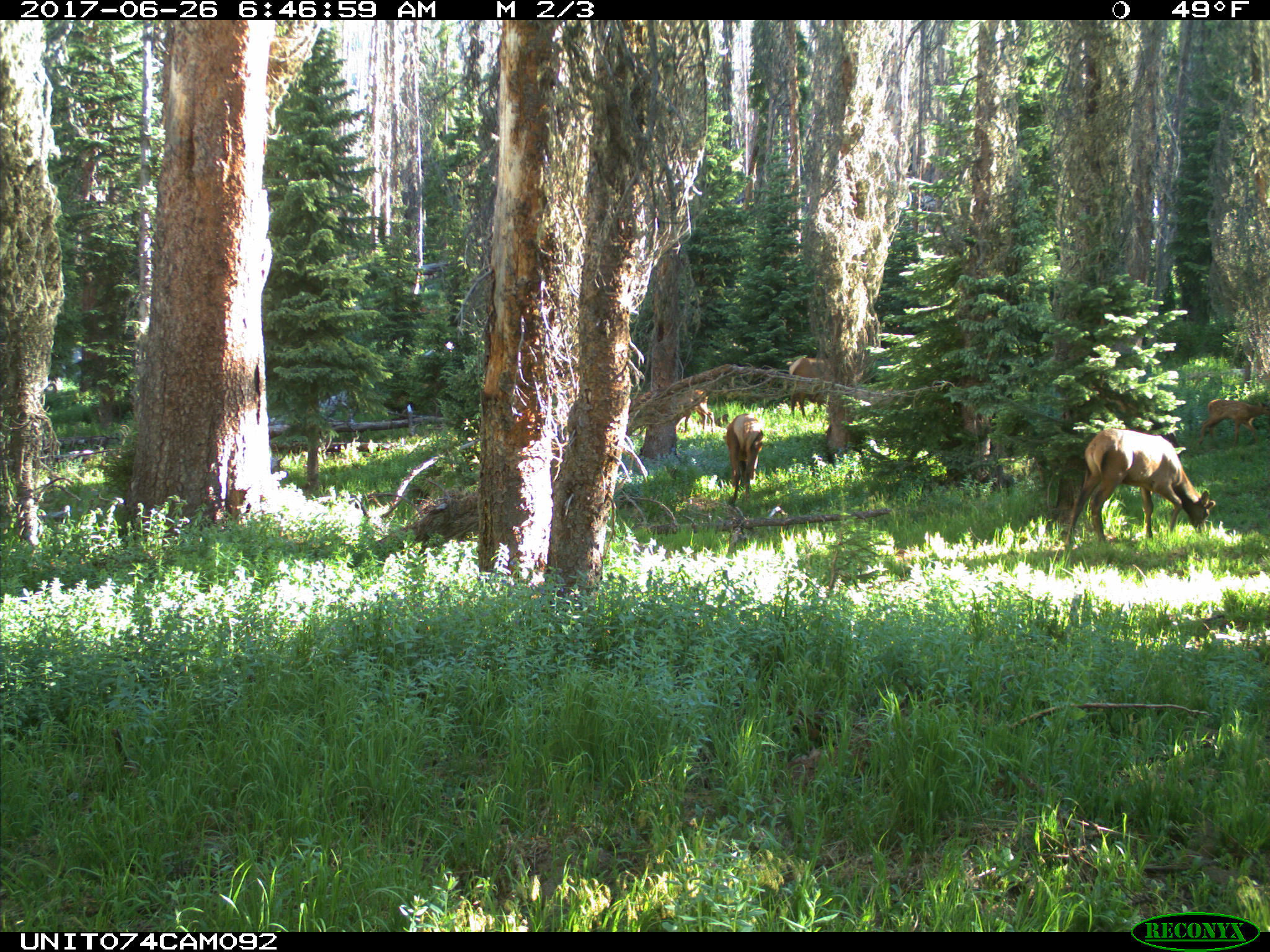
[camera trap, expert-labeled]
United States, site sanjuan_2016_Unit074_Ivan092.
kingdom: Animalia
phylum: Chordata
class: Mammalia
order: Artiodactyla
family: Cervidae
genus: Cervus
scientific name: Cervus elaphus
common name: red deer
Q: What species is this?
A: Cervus elaphus (red deer).